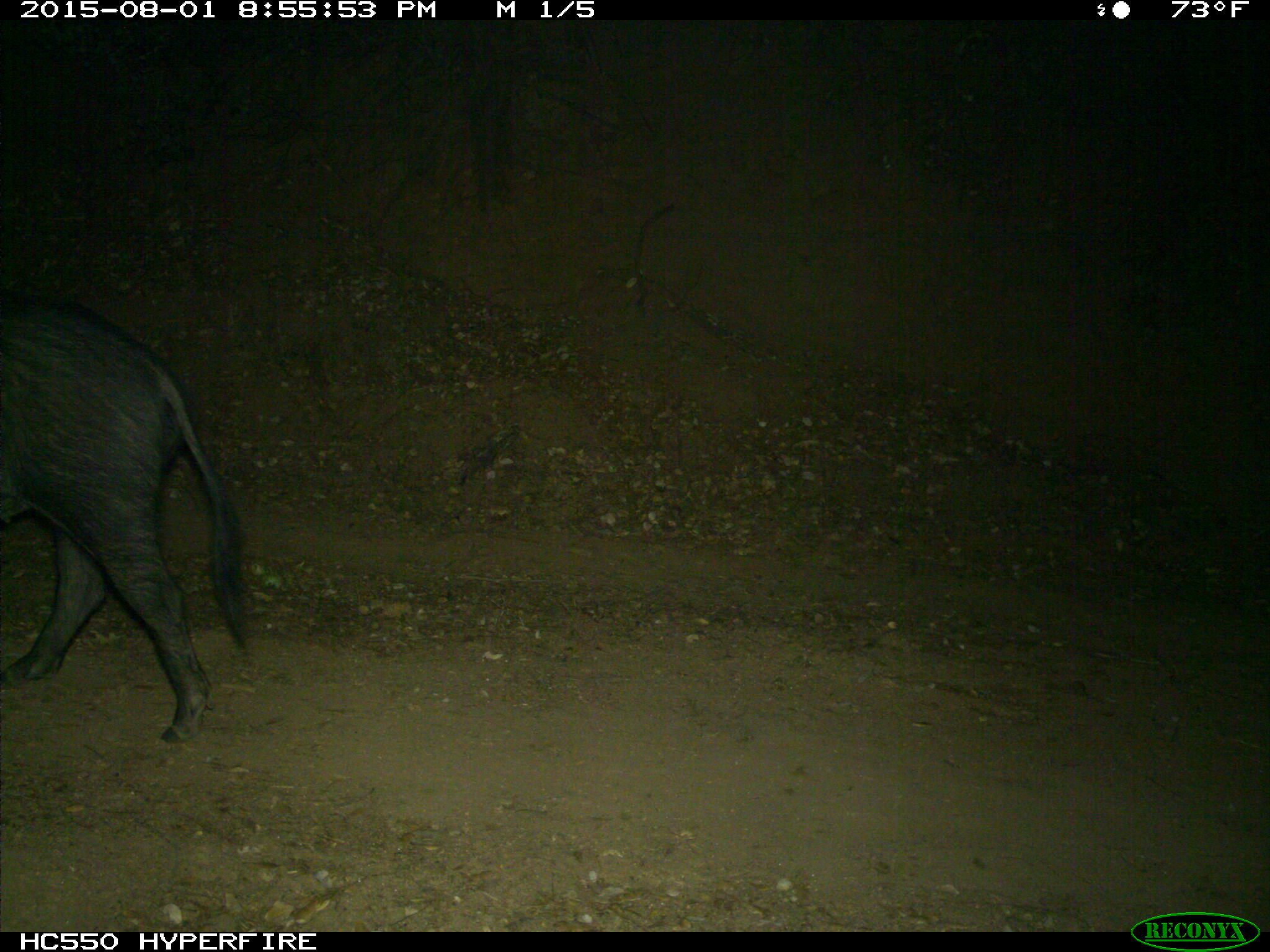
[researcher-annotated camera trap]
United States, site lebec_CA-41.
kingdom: Animalia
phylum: Chordata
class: Mammalia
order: Artiodactyla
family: Suidae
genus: Sus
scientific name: Sus scrofa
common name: wild boar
Sus scrofa (wild boar).